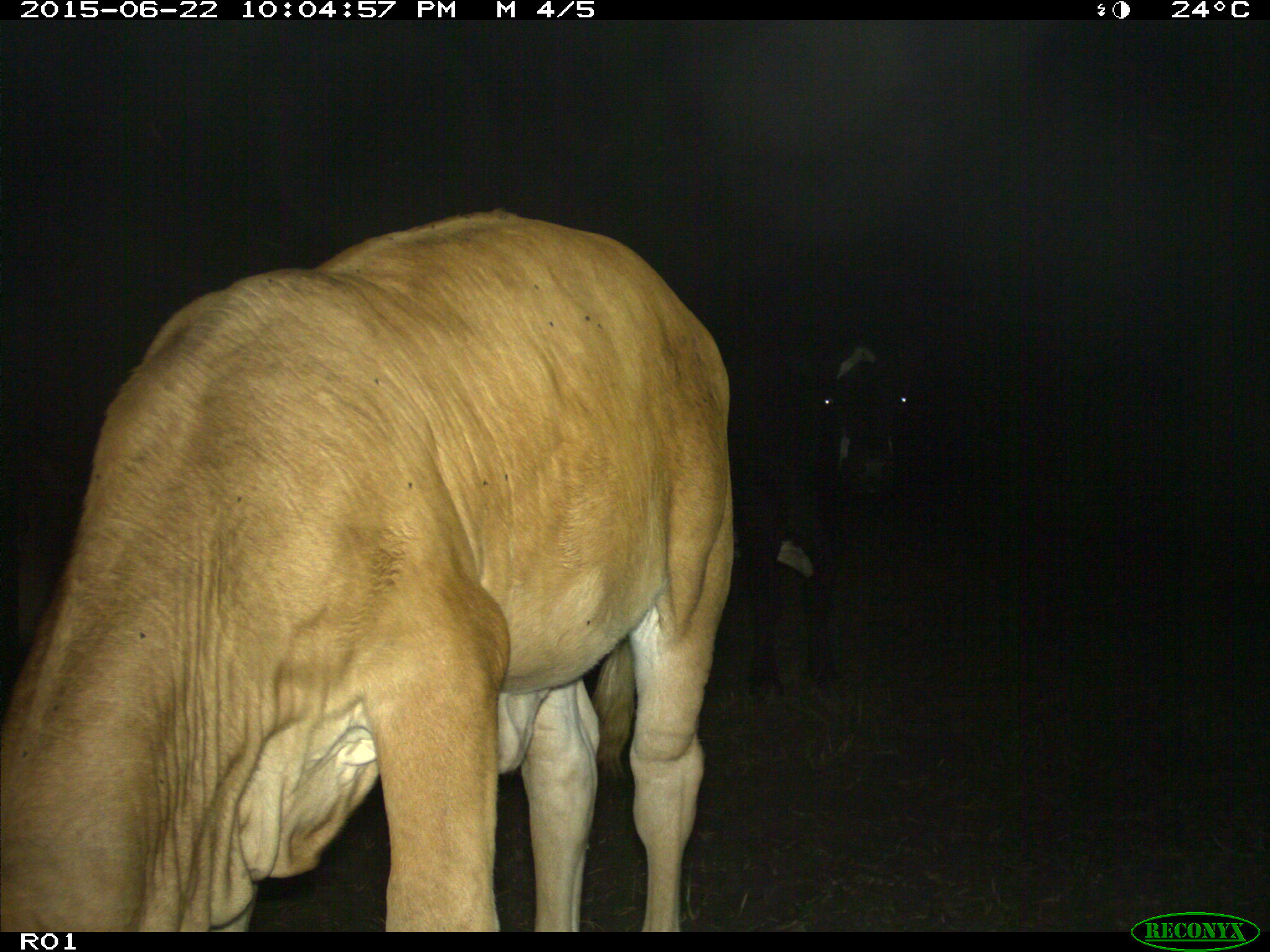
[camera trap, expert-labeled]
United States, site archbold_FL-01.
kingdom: Animalia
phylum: Chordata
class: Mammalia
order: Artiodactyla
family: Bovidae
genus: Bos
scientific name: Bos taurus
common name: domestic cow